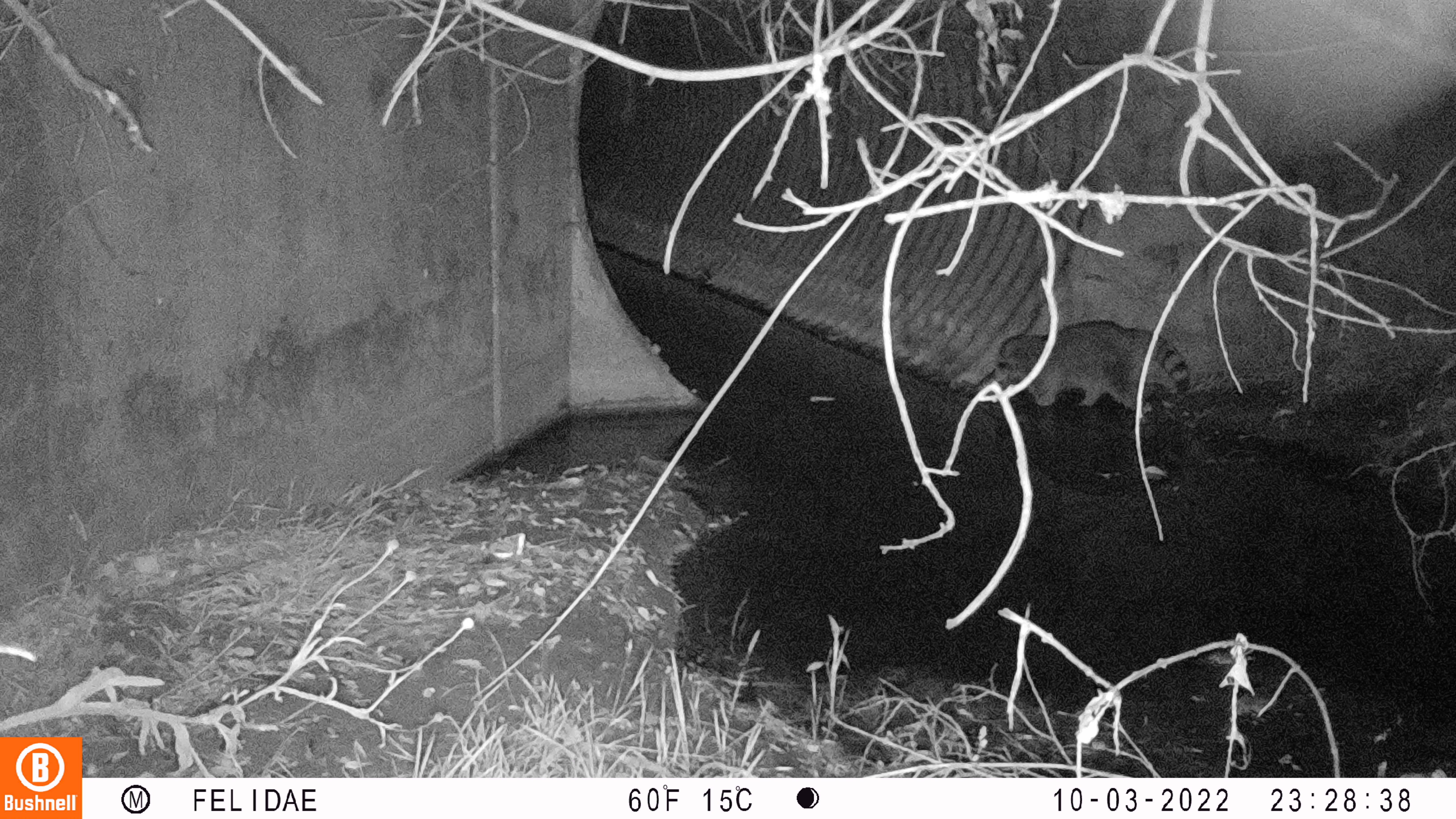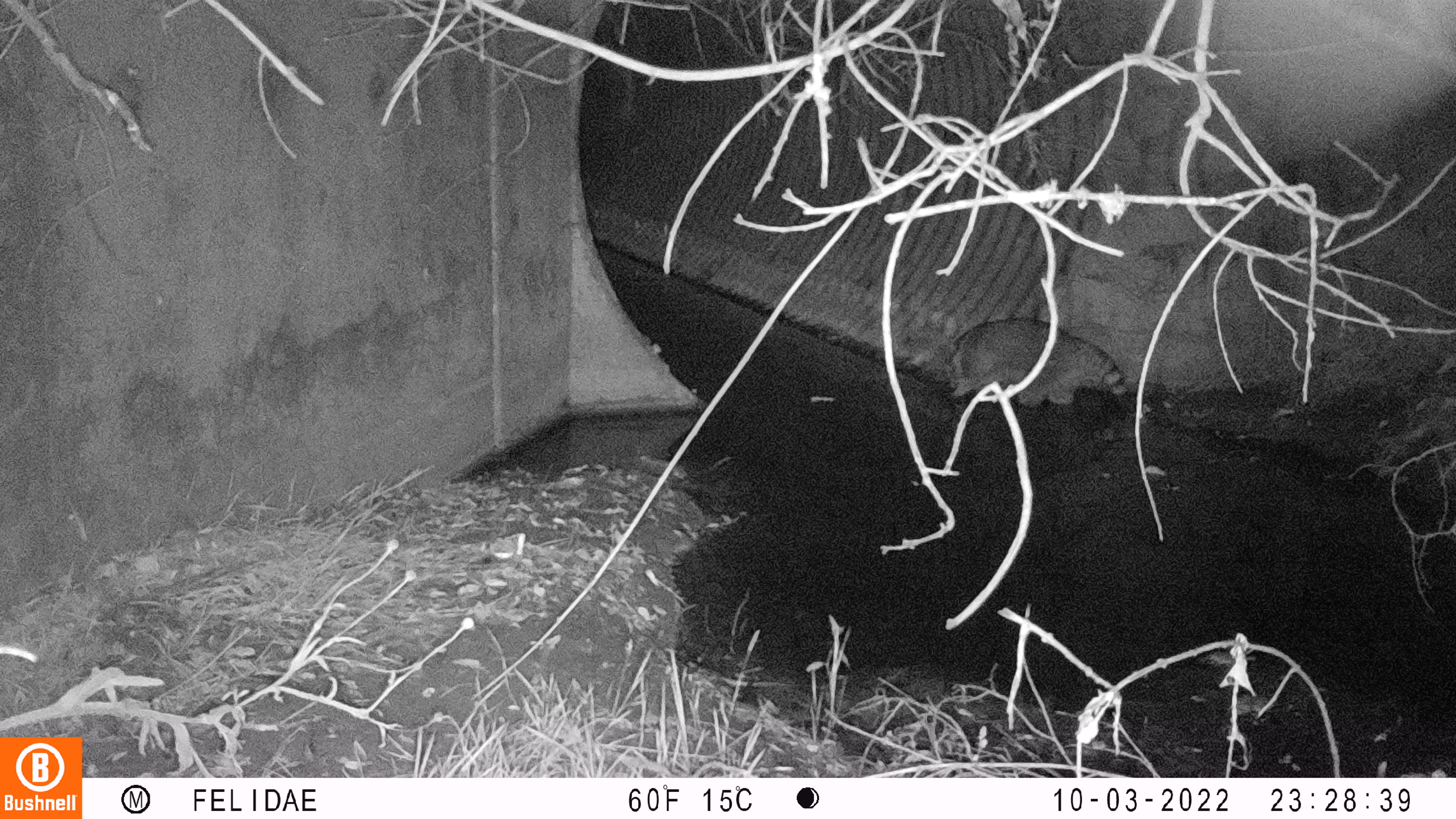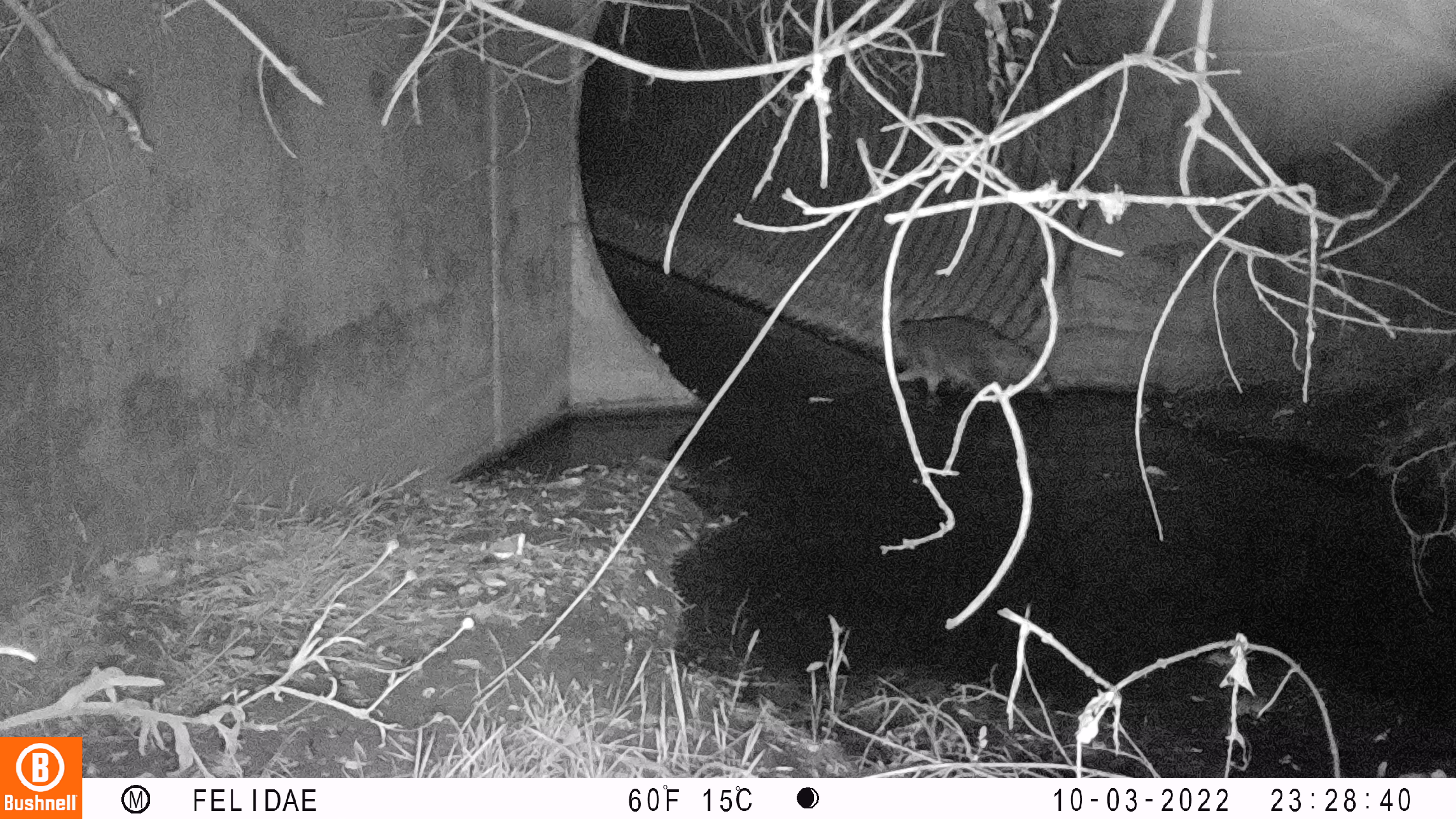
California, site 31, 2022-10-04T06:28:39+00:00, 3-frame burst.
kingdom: Animalia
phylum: Chordata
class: Mammalia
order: Carnivora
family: Procyonidae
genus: Procyon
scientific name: Procyon lotor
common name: raccoon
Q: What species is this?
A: Raccoon (Procyon lotor).